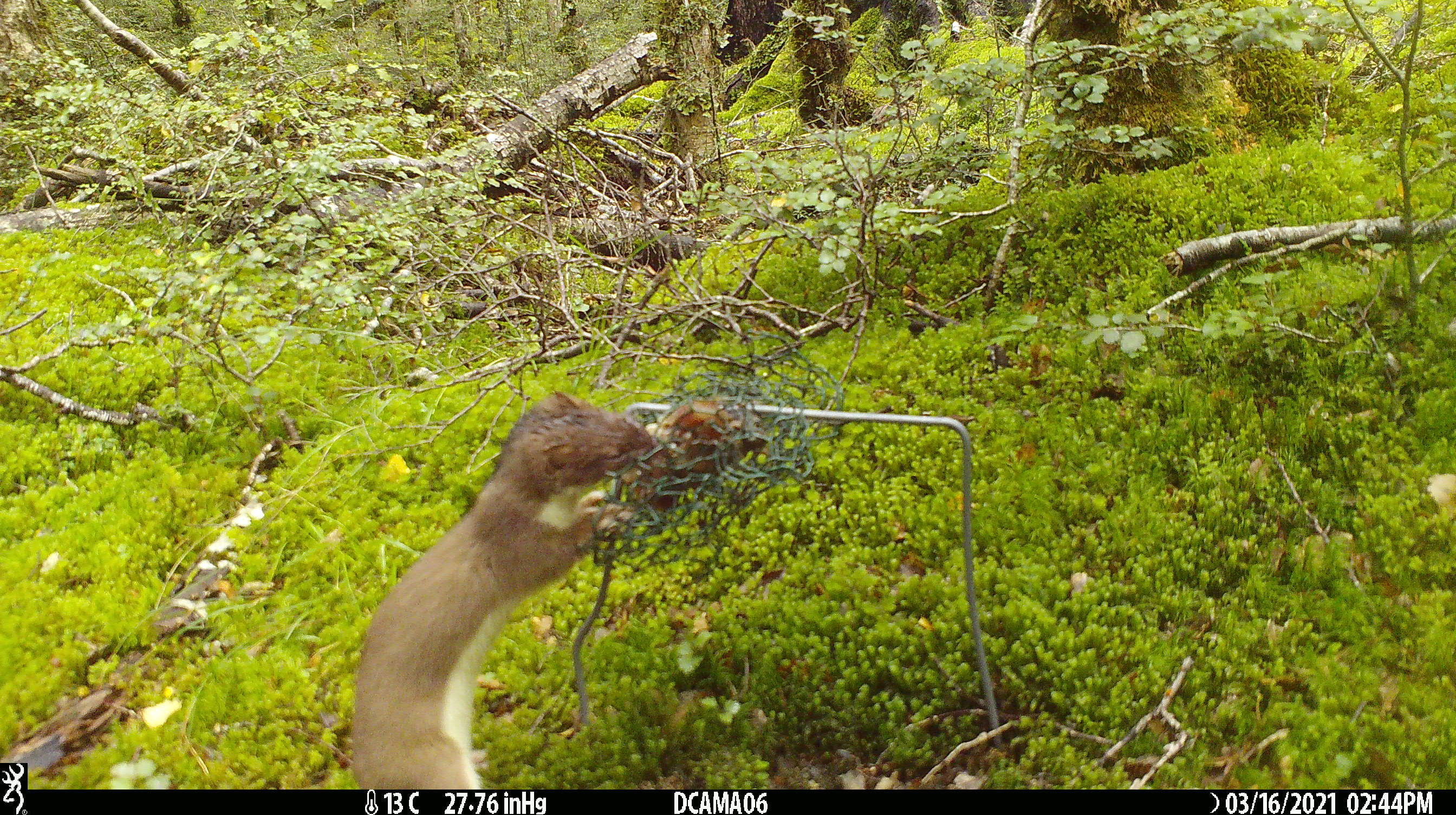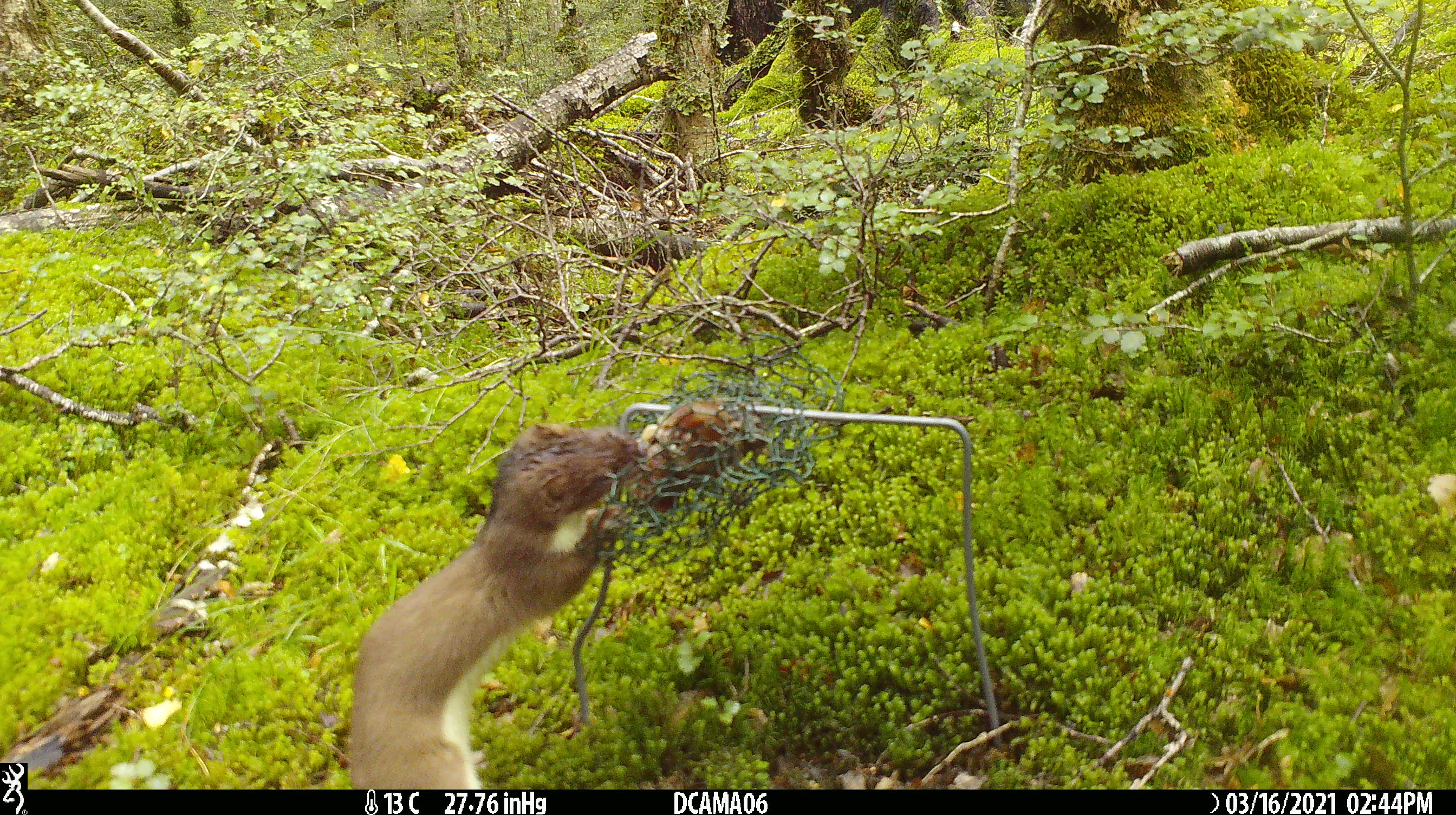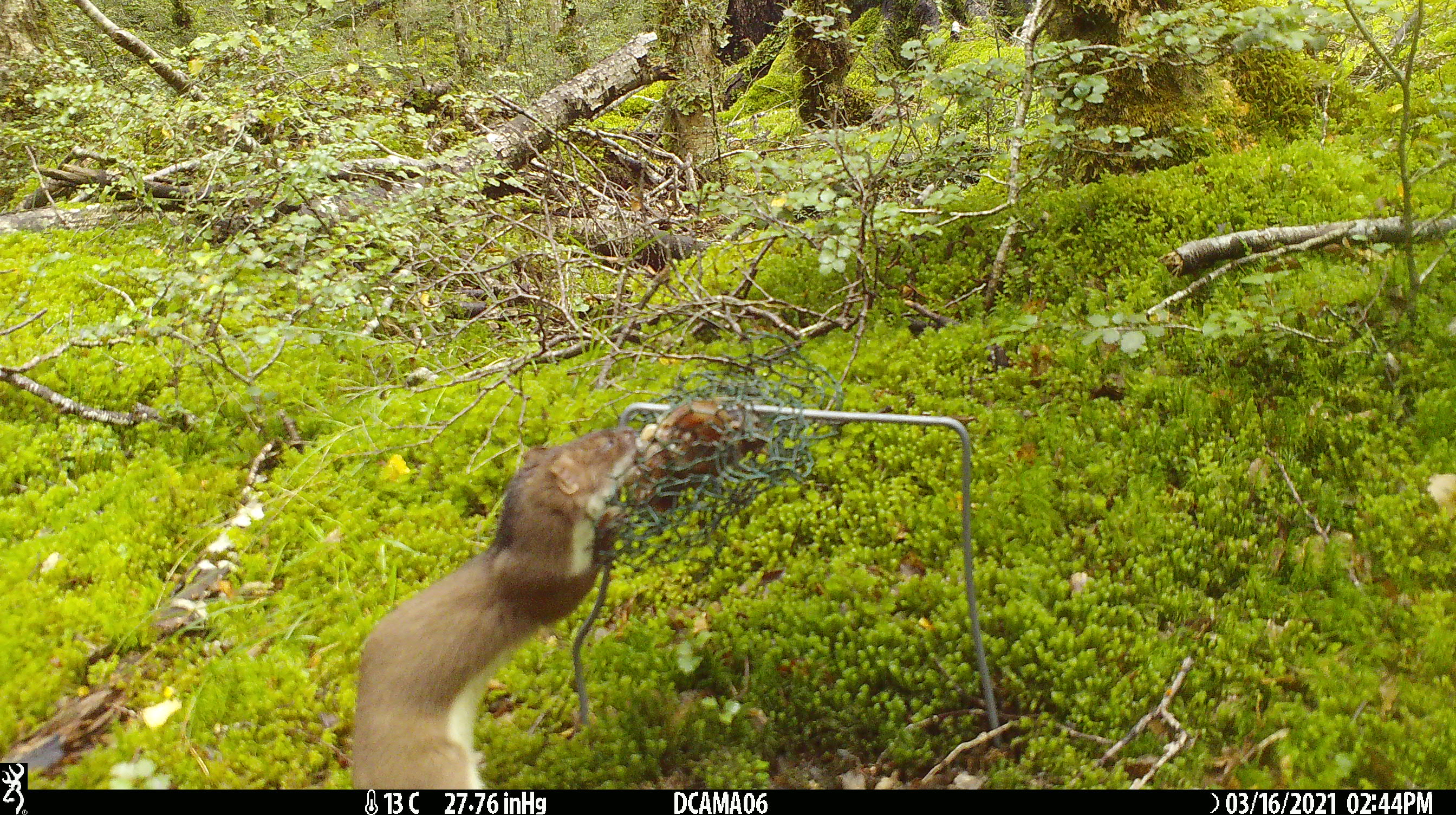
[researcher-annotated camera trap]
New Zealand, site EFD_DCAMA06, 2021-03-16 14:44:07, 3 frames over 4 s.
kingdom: Animalia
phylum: Chordata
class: Mammalia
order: Carnivora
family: Mustelidae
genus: Mustela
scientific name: Mustela erminea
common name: stoat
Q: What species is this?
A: Stoat (Mustela erminea).